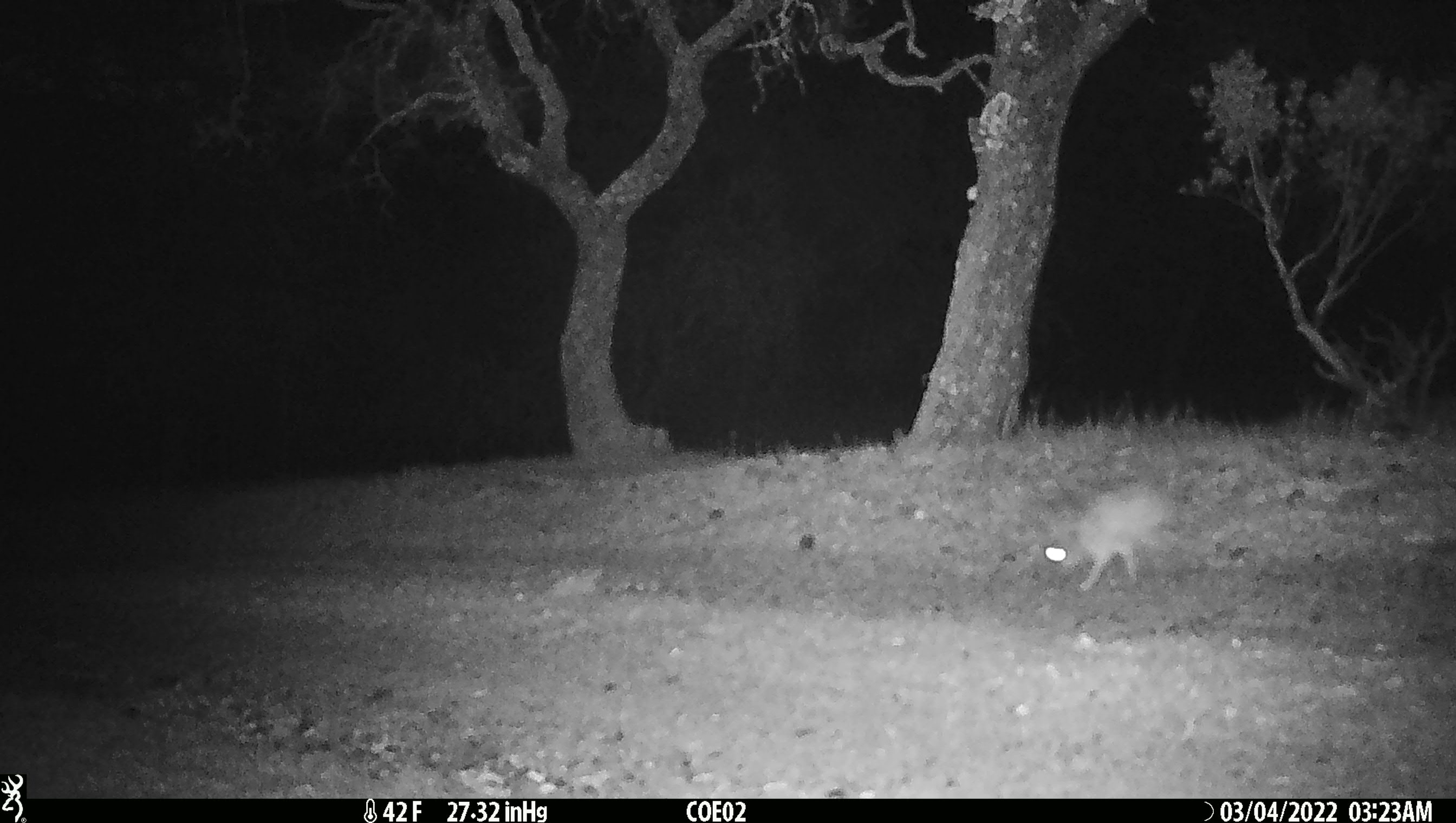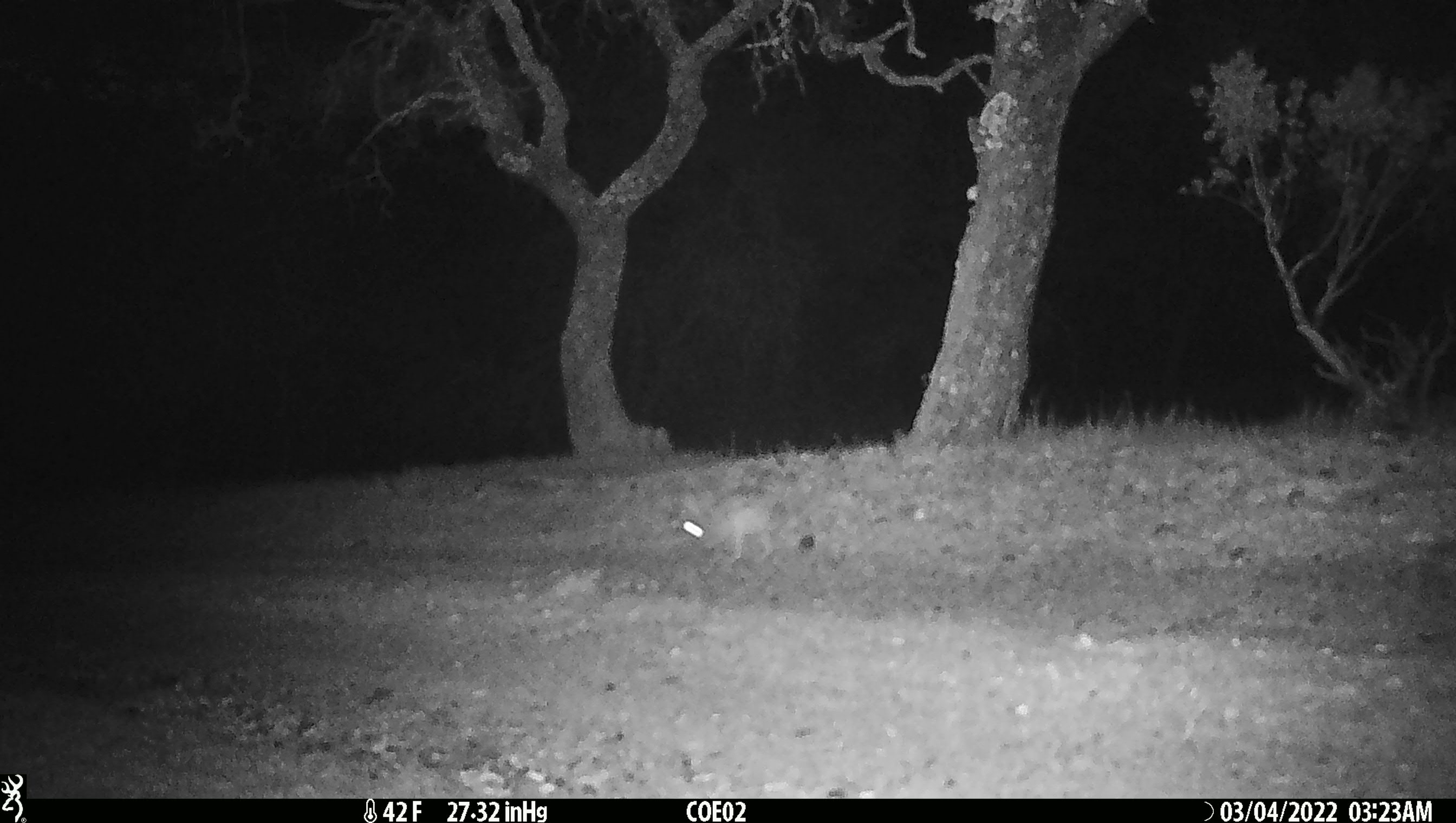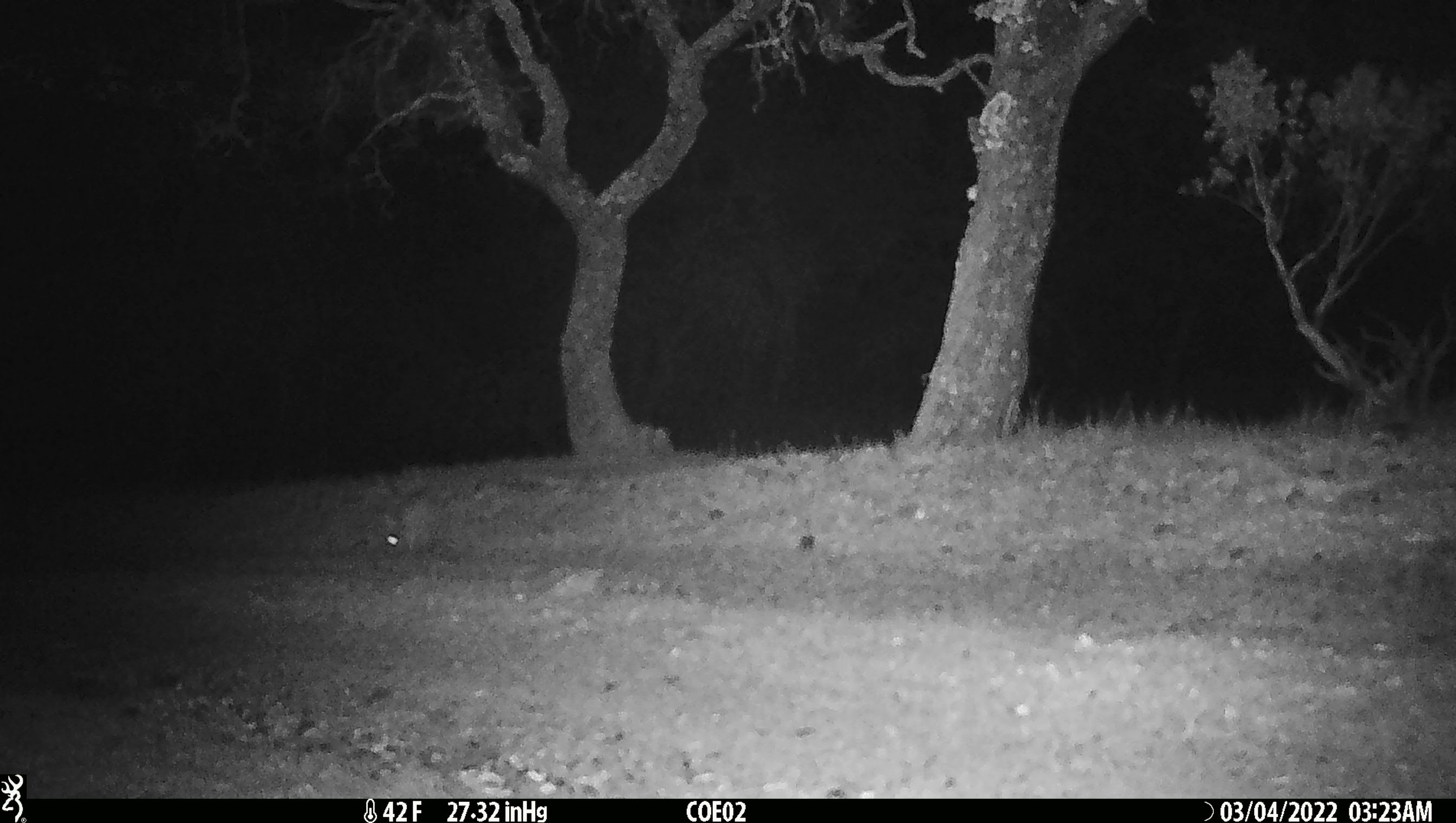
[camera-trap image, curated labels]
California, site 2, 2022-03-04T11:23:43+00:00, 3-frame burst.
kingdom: Animalia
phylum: Chordata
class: Mammalia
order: Lagomorpha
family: Leporidae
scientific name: Leporidae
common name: rabbit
Rabbit (Leporidae).